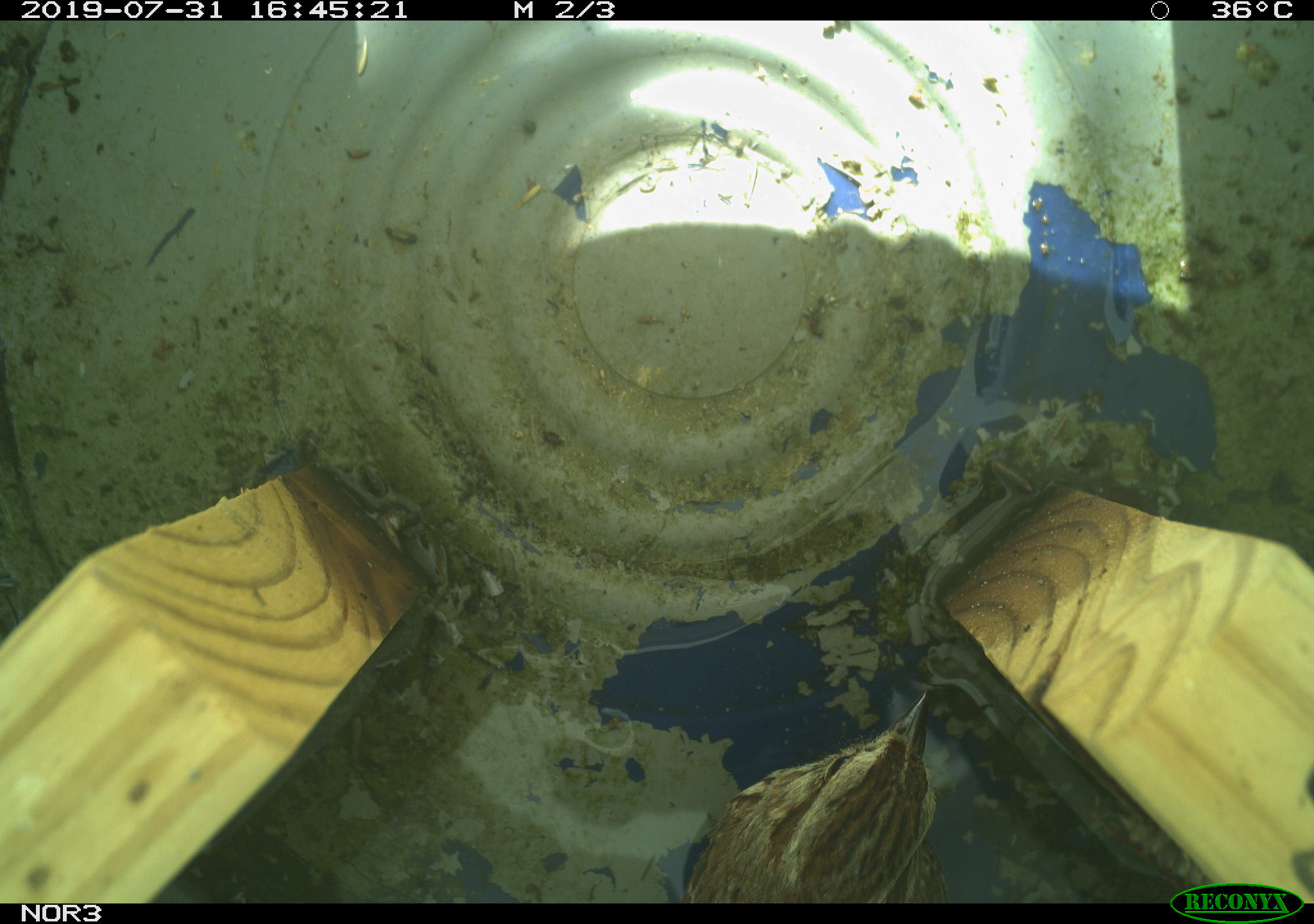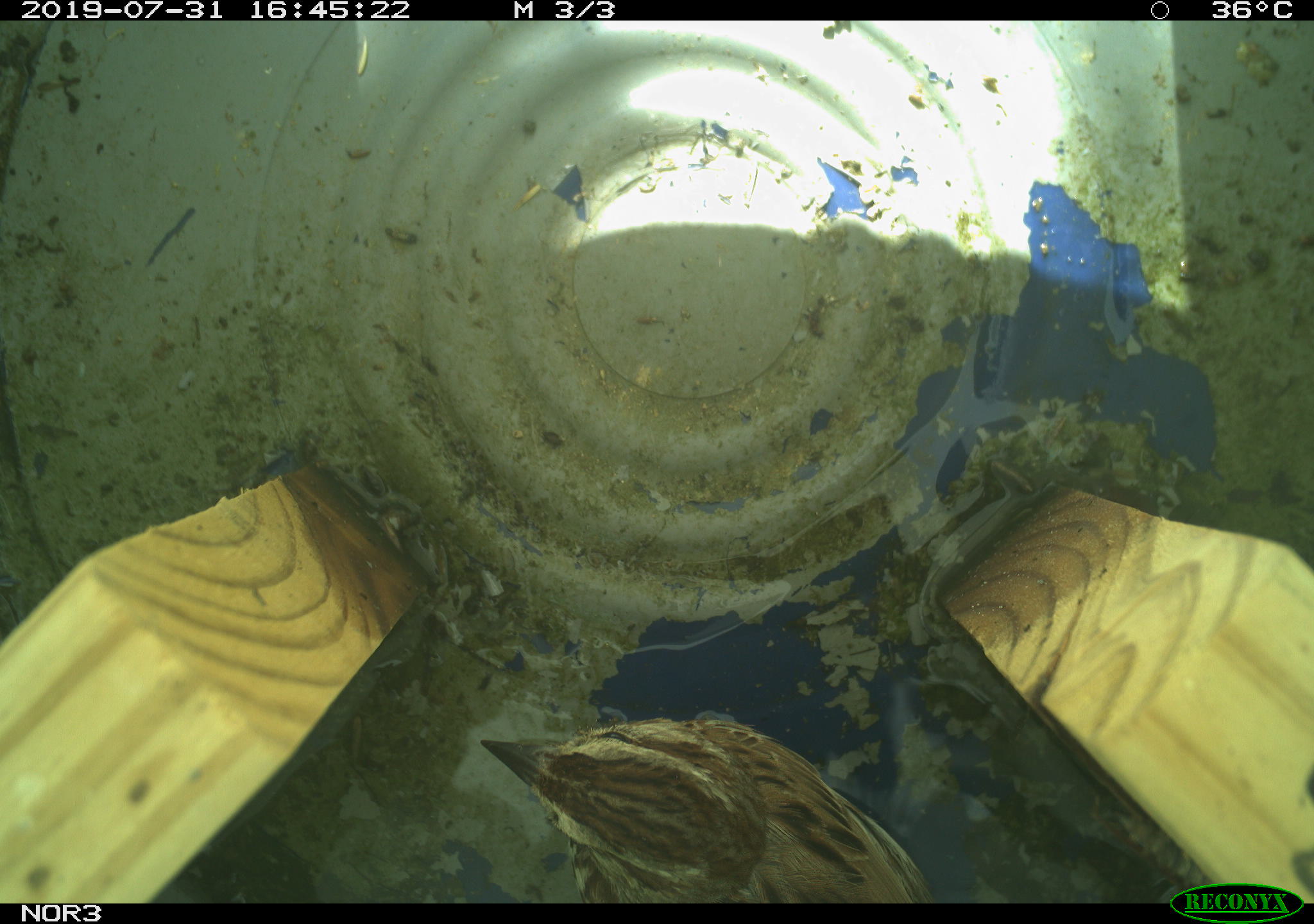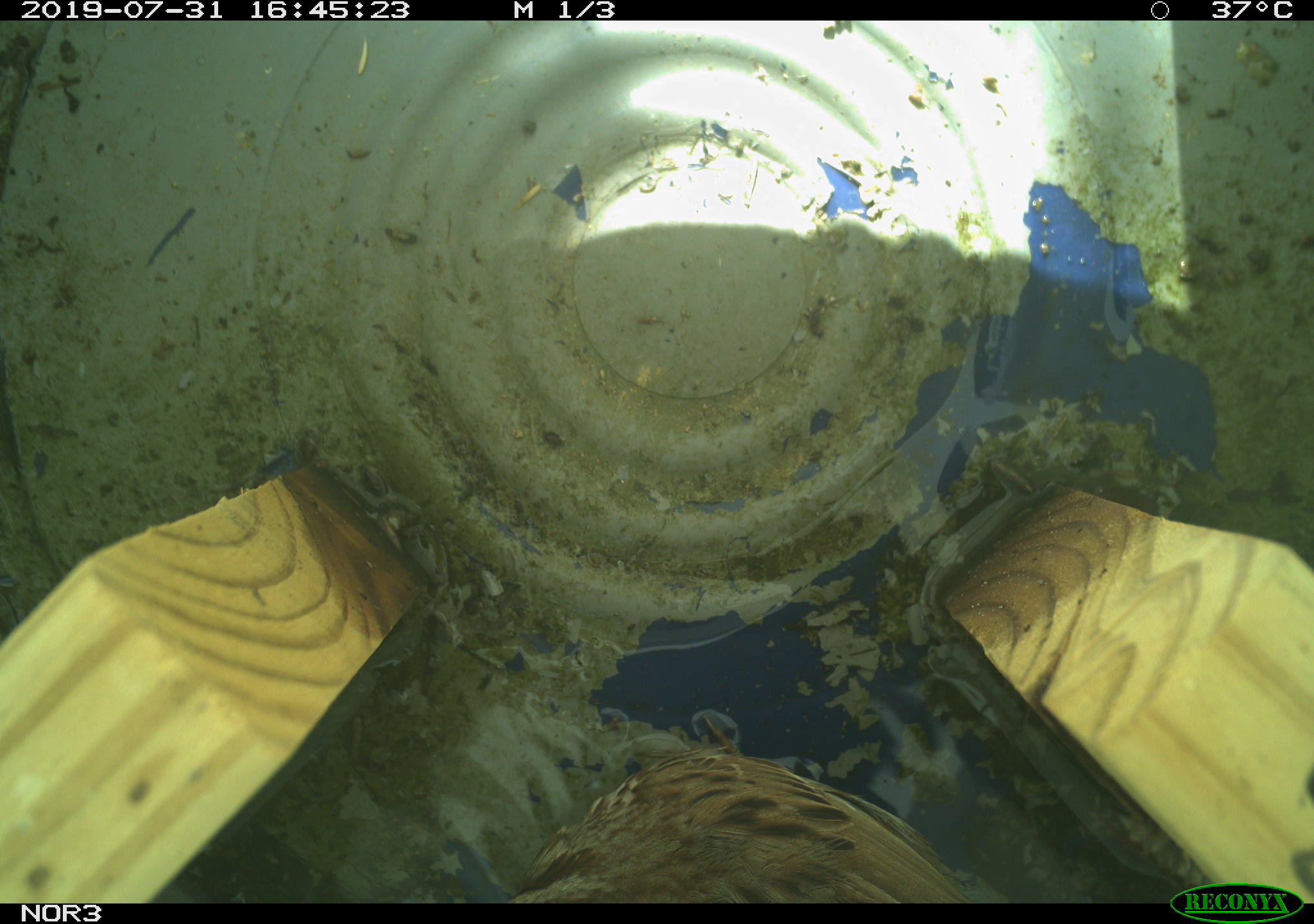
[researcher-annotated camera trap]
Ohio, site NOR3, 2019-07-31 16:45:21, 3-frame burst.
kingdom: Animalia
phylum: Chordata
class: Aves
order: Passeriformes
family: Passerellidae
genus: Melospiza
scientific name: Melospiza melodia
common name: song sparrow